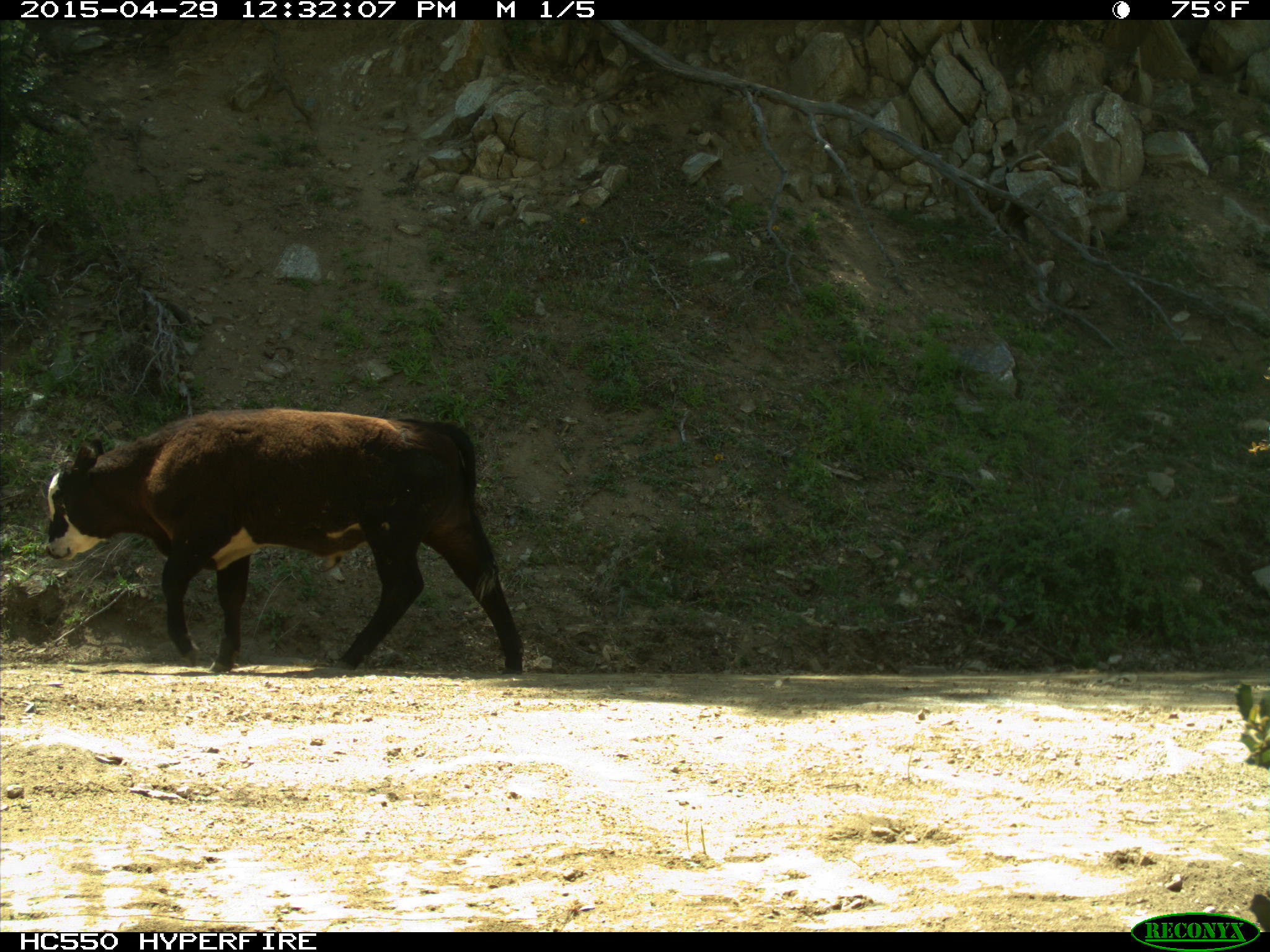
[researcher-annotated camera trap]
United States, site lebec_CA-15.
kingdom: Animalia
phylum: Chordata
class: Mammalia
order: Artiodactyla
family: Bovidae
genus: Bos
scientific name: Bos taurus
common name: domestic cow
Bos taurus (domestic cow).